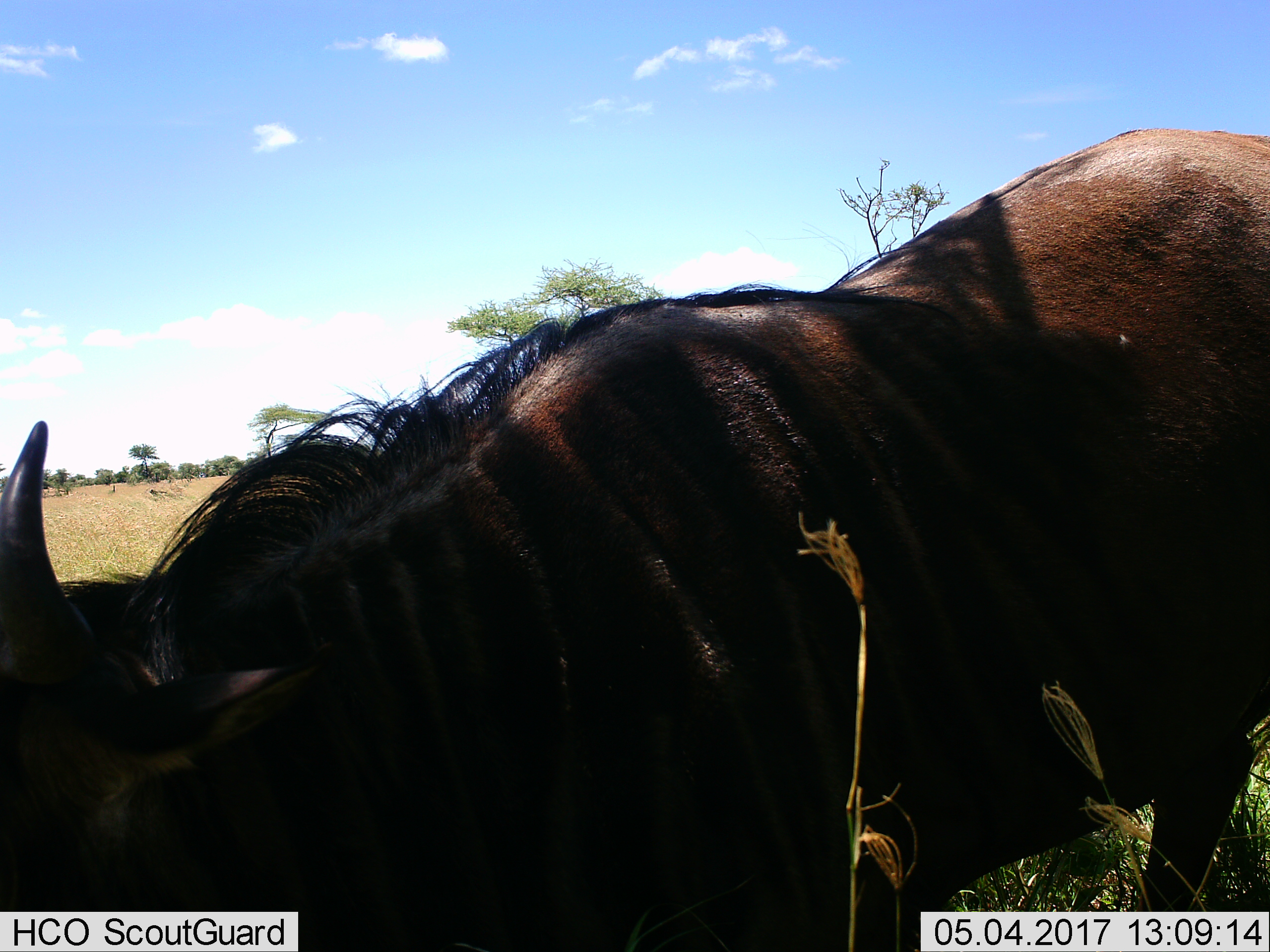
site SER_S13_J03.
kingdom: Animalia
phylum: Chordata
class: Mammalia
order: Artiodactyla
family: Bovidae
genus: Connochaetes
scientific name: Connochaetes taurinus taurinus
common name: blue wildebeest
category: wildebeestblue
Wildebeestblue (blue wildebeest) (Connochaetes taurinus taurinus), count 1. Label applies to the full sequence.